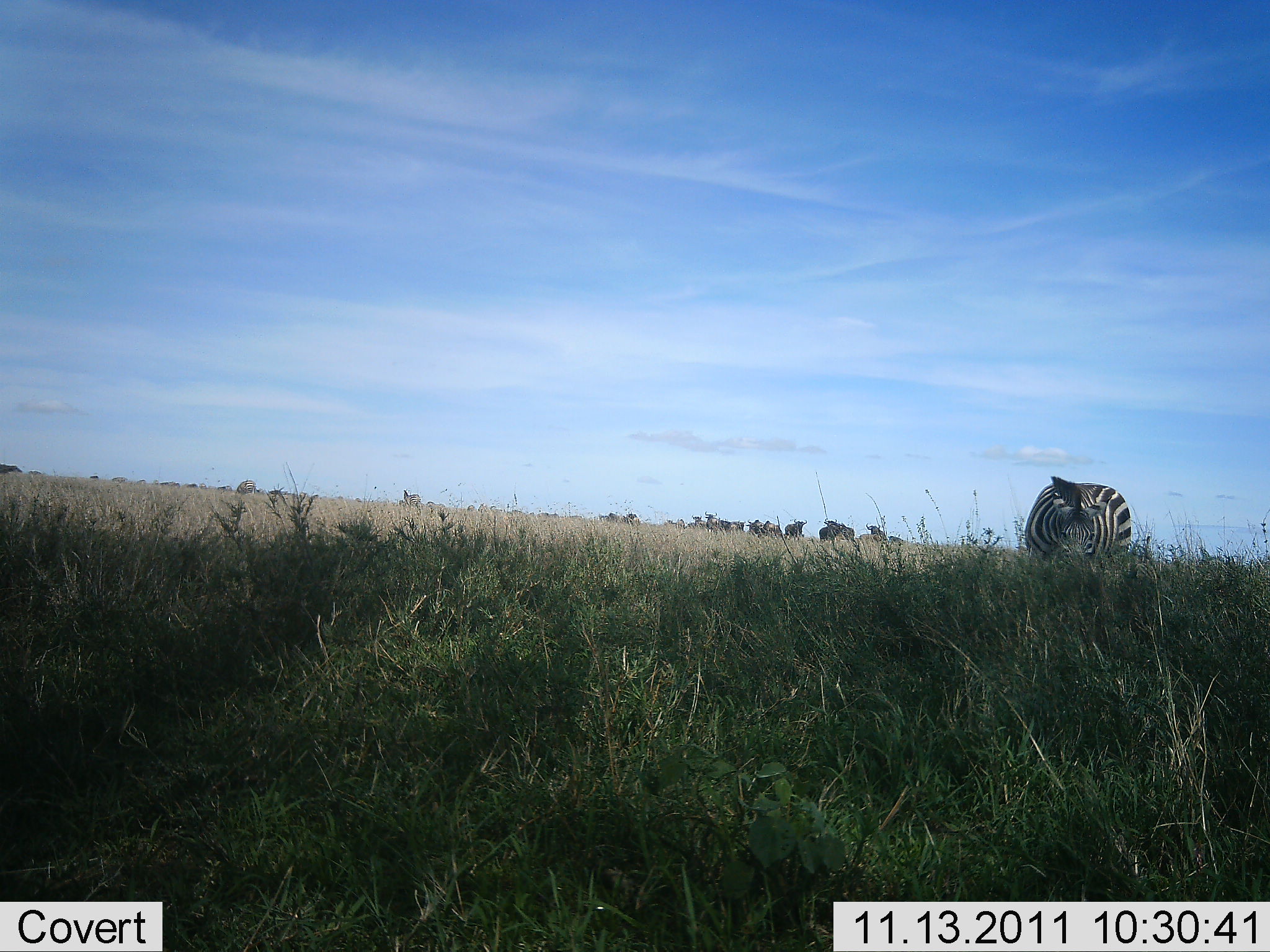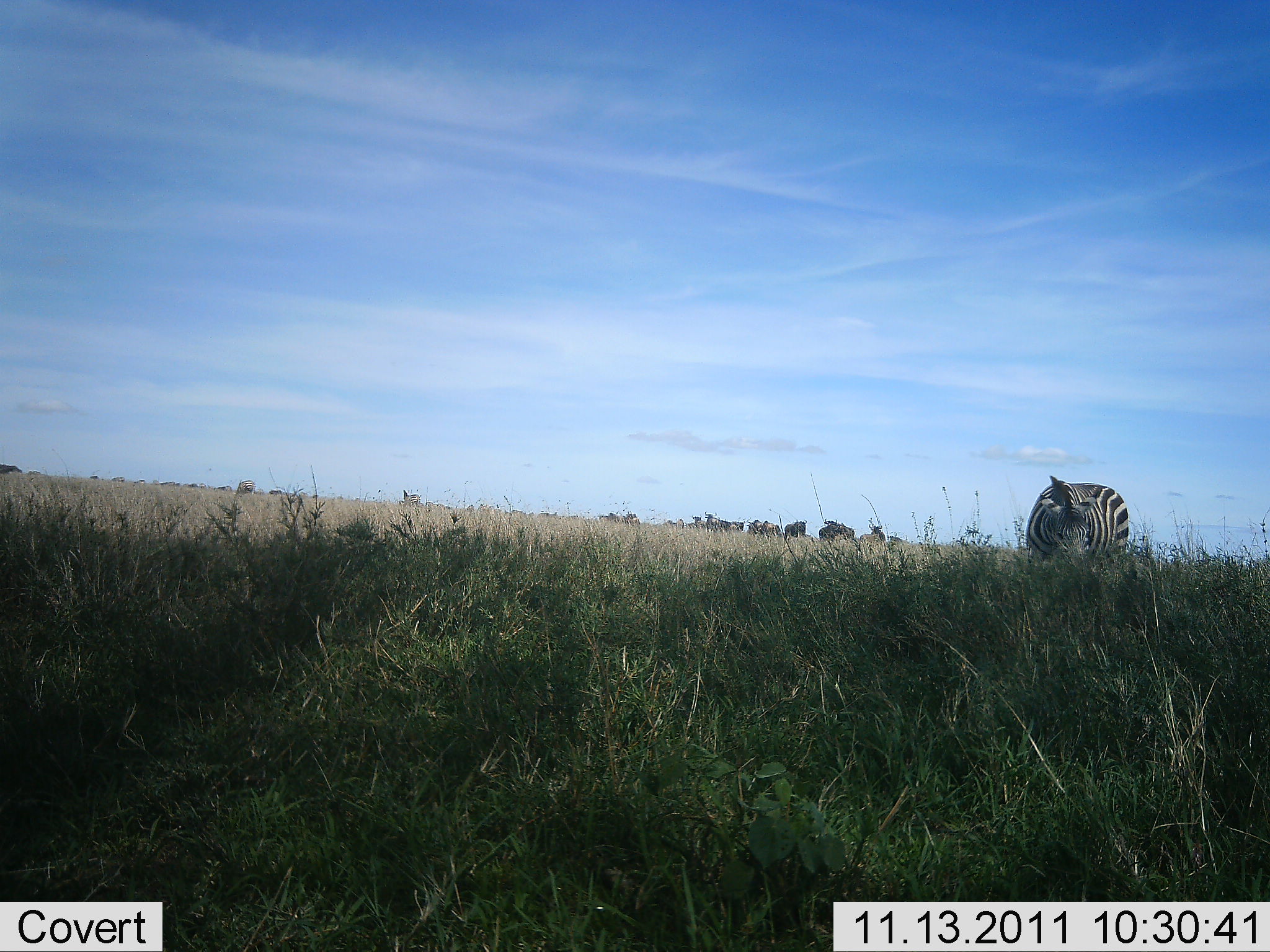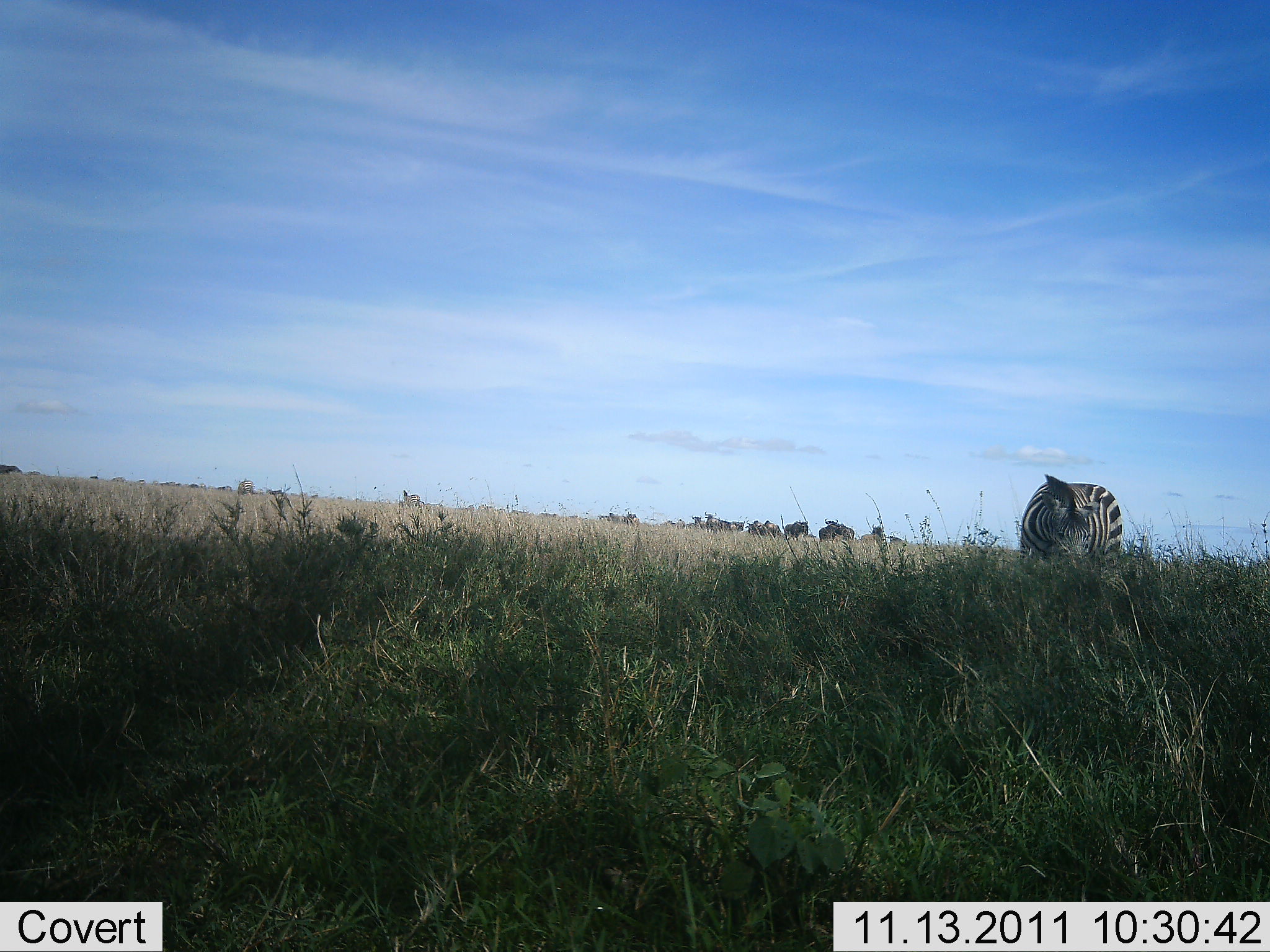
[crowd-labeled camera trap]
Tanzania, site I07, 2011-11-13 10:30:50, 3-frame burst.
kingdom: Animalia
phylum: Chordata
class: Mammalia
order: Perissodactyla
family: Equidae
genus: Equus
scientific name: Equus quagga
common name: plains zebra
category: zebra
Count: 1.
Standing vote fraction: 53%.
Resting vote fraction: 0%.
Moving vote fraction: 0%.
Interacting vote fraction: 0%.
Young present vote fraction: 0%.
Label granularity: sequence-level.